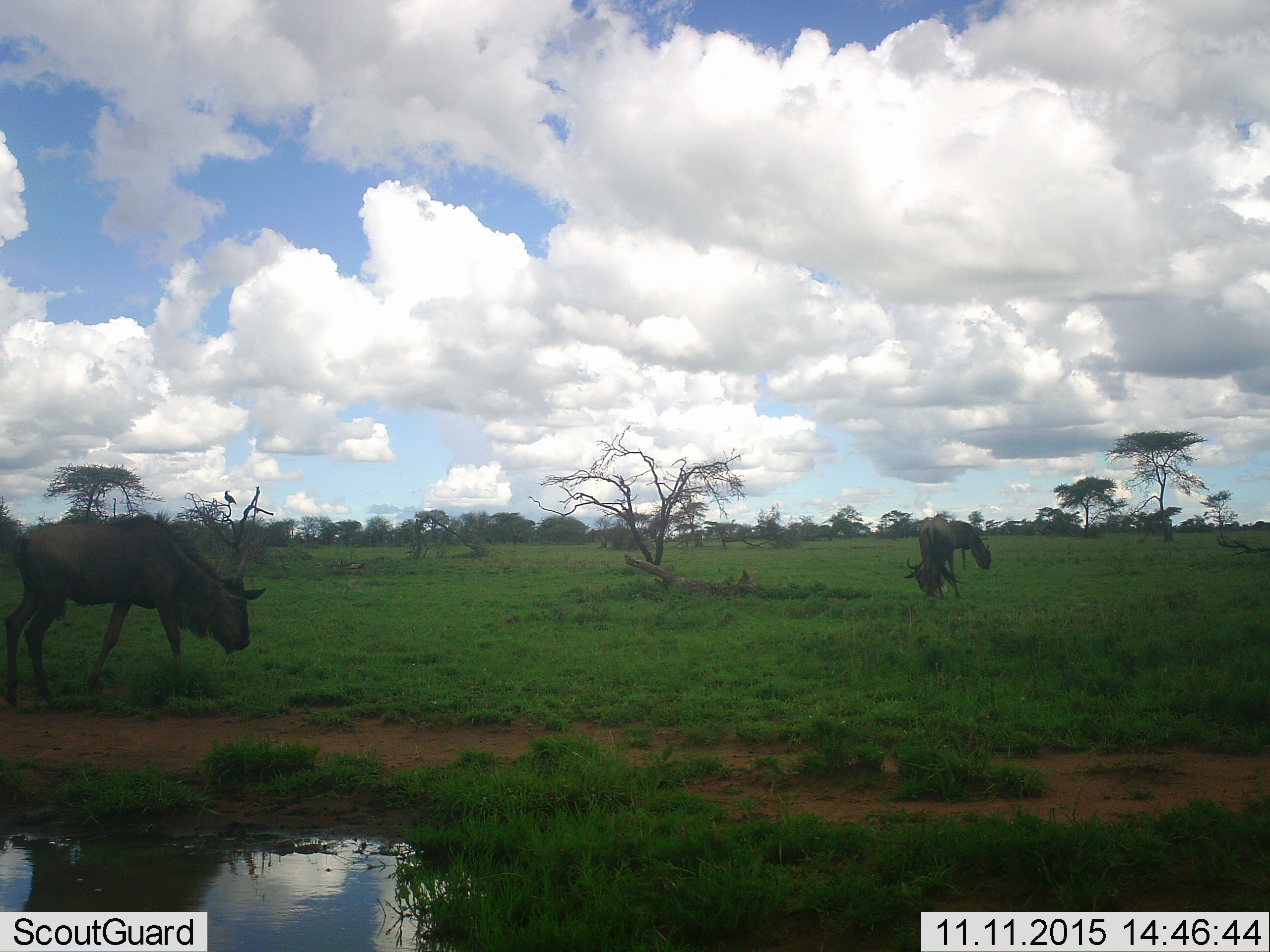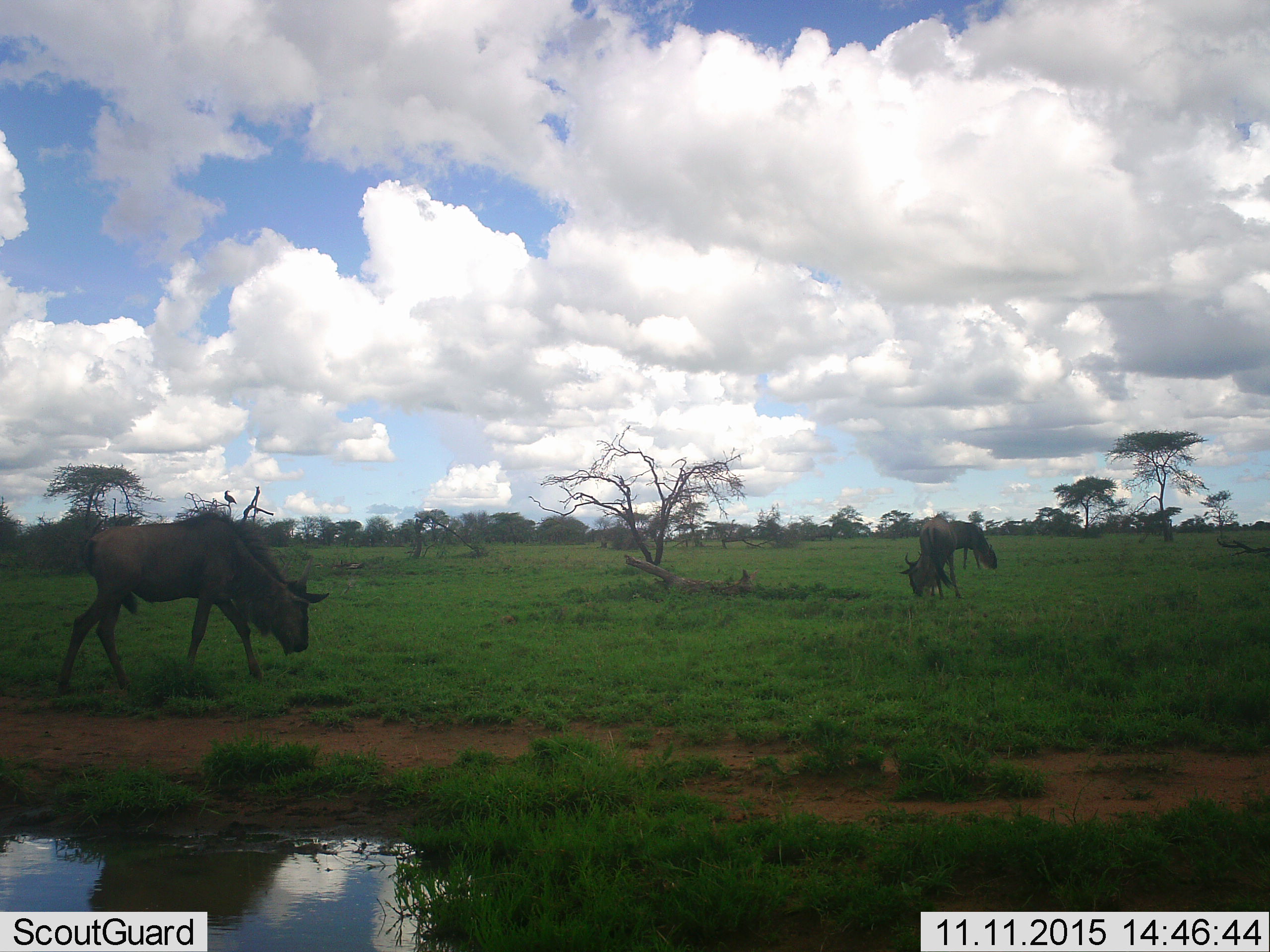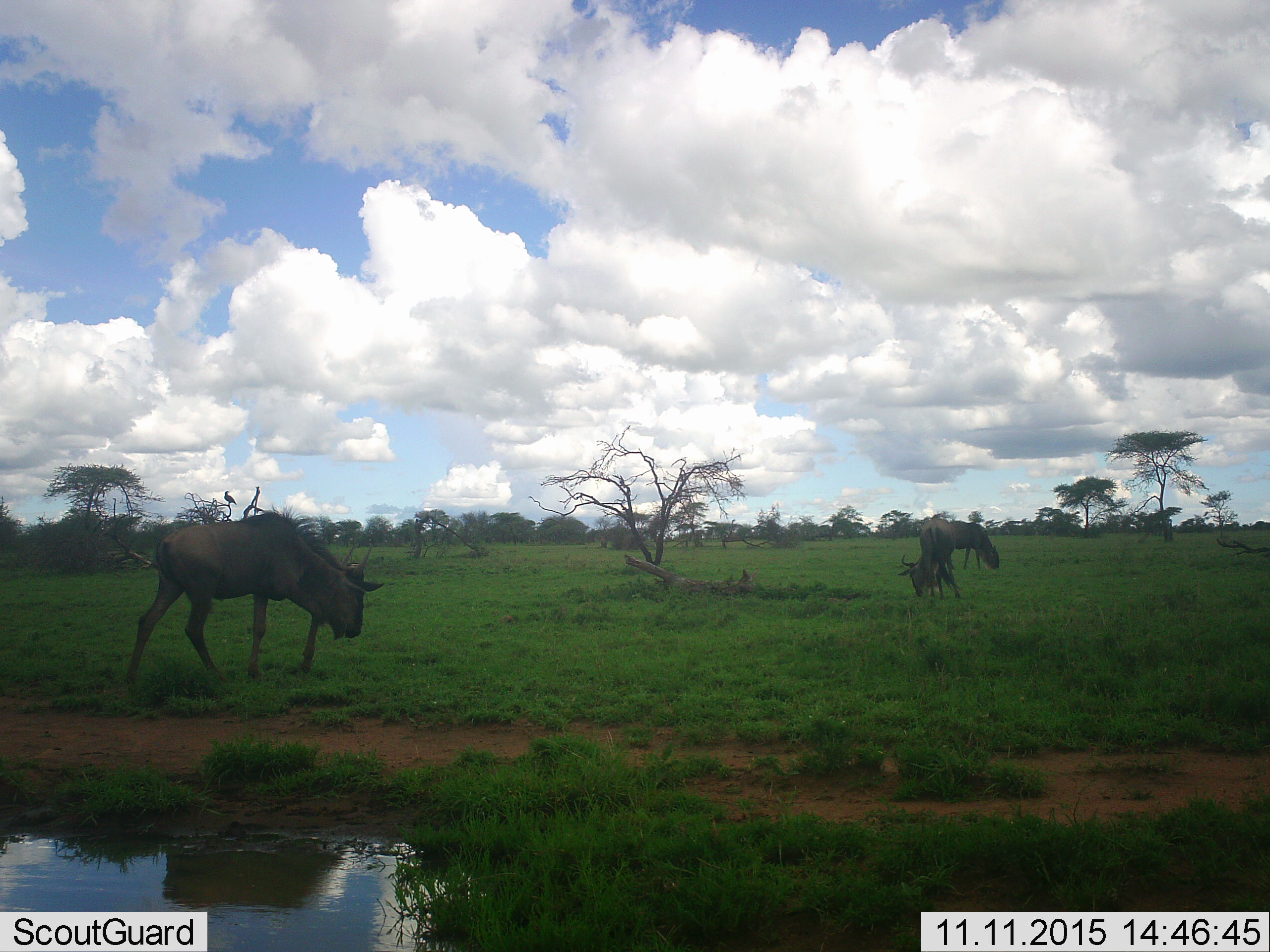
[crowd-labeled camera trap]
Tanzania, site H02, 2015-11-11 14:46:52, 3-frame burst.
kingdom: Animalia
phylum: Chordata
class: Mammalia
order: Artiodactyla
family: Bovidae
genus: Connochaetes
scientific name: Connochaetes taurinus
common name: blue wildebeest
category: wildebeest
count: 3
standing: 30%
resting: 10%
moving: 90%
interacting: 0%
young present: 0%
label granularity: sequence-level